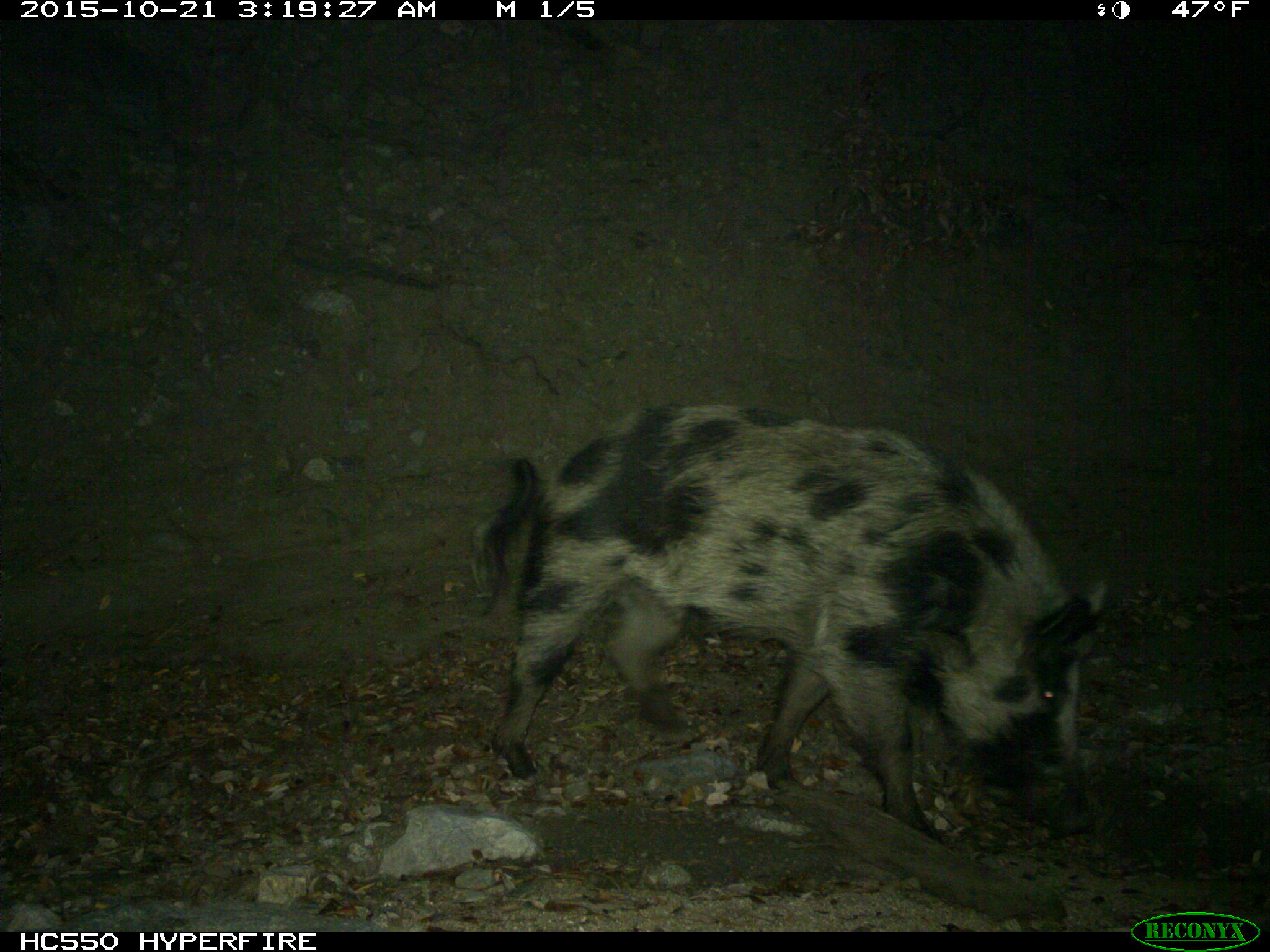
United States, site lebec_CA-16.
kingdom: Animalia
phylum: Chordata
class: Mammalia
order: Artiodactyla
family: Suidae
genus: Sus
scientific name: Sus scrofa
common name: wild boar